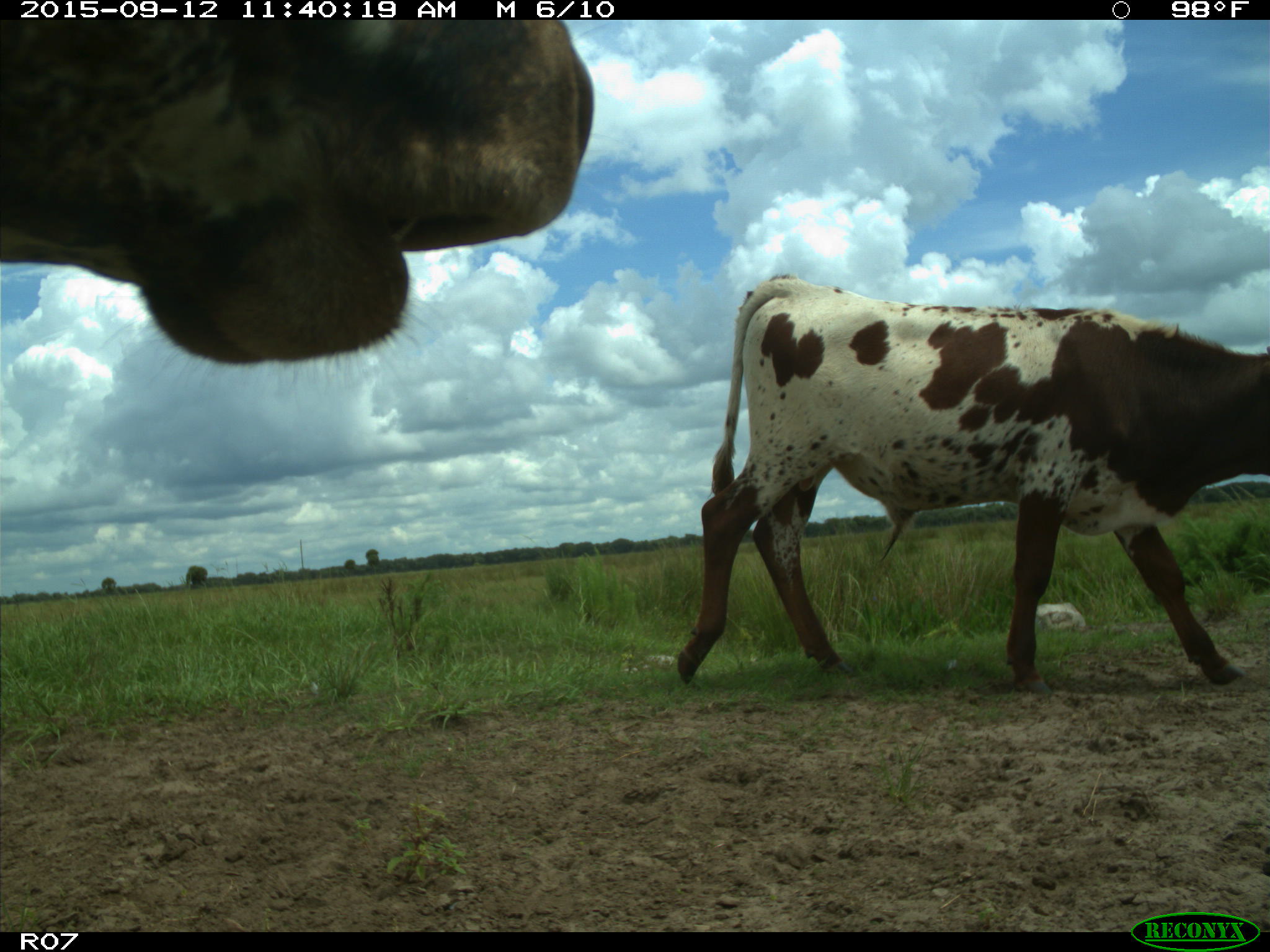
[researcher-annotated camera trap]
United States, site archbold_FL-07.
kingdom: Animalia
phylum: Chordata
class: Mammalia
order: Artiodactyla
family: Bovidae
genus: Bos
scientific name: Bos taurus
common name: domestic cow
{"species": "Bos taurus (domestic cow)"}